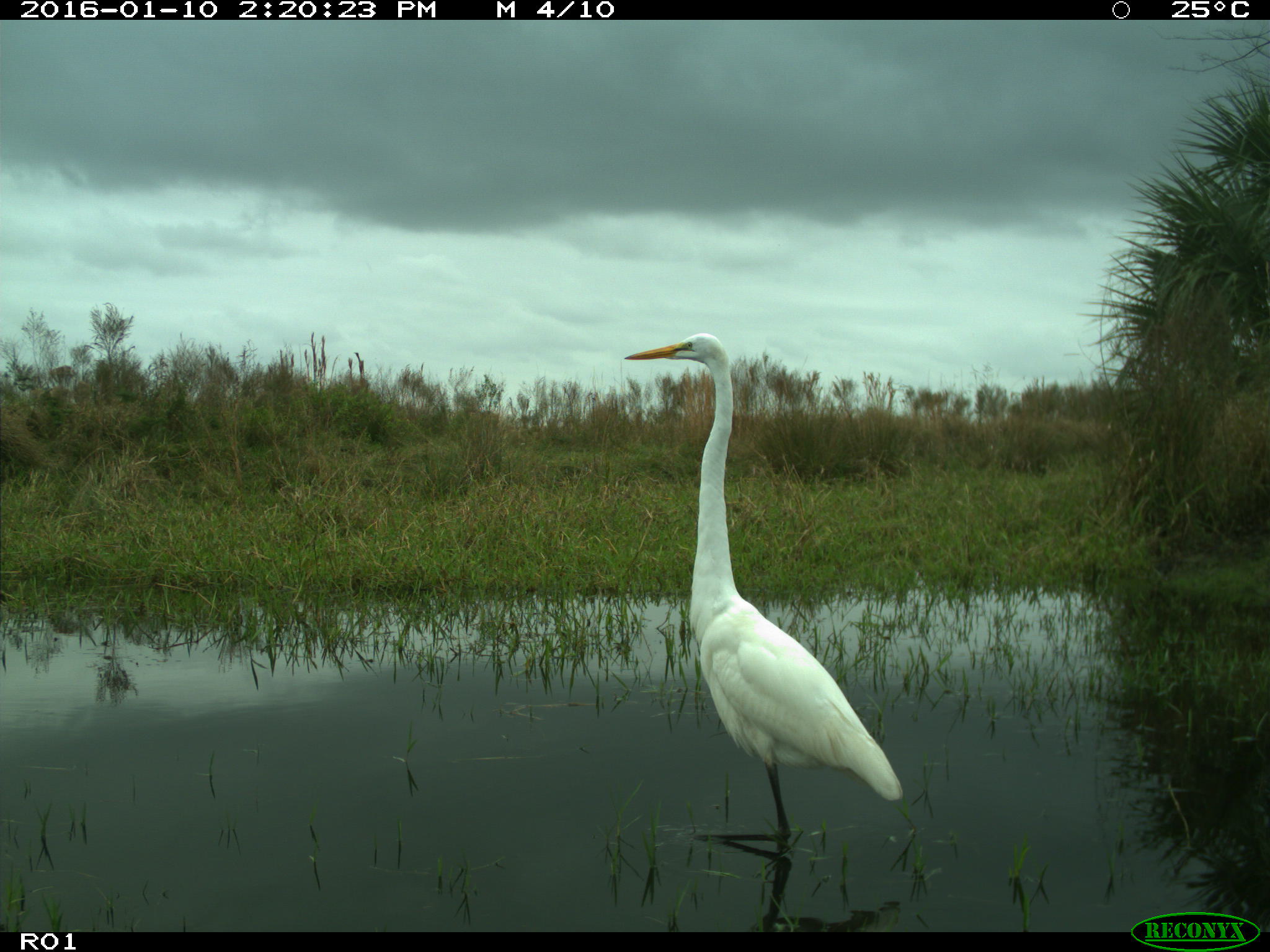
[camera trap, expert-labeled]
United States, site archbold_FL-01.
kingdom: Animalia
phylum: Chordata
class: Aves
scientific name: Aves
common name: birds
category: unidentified bird